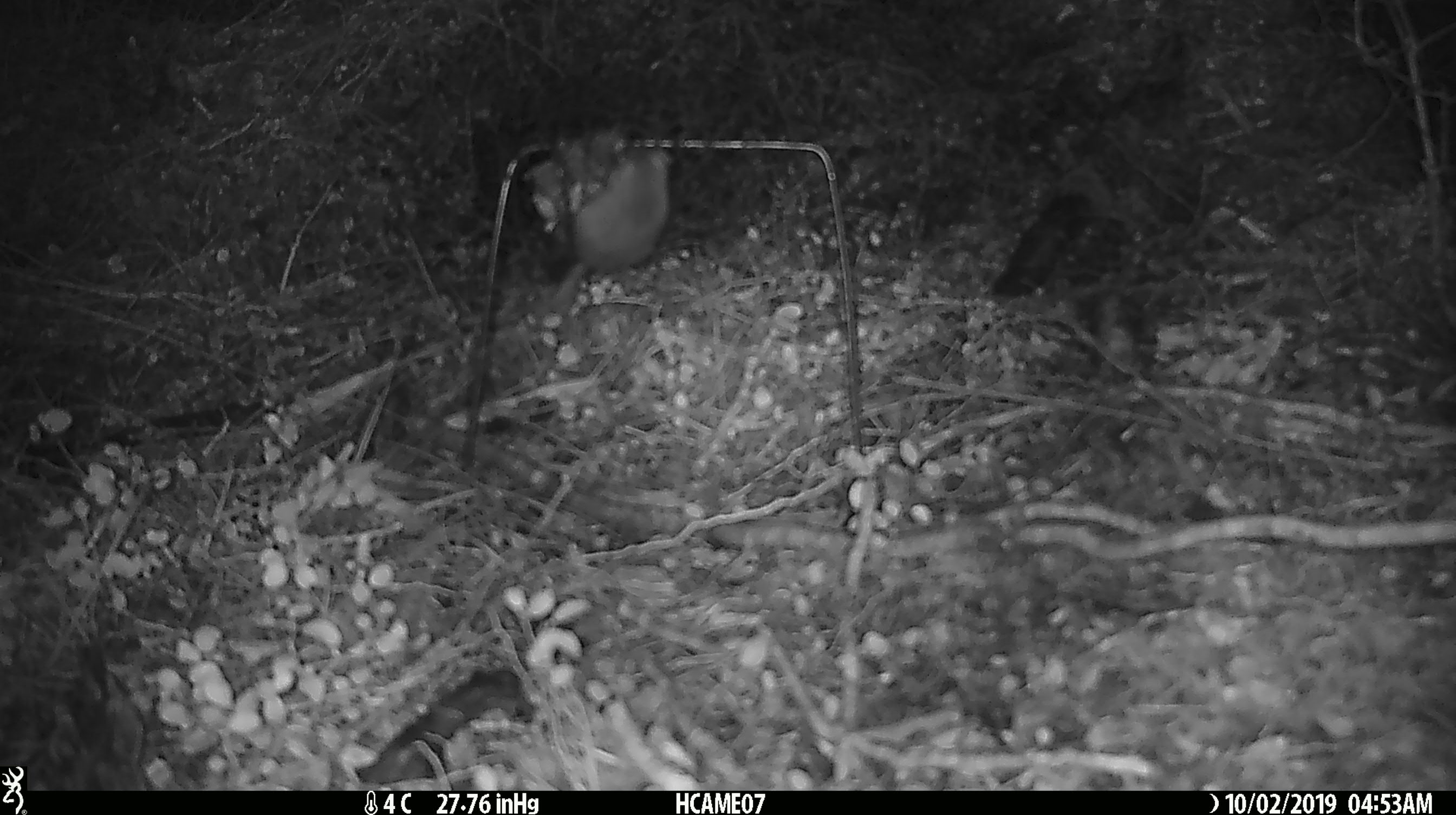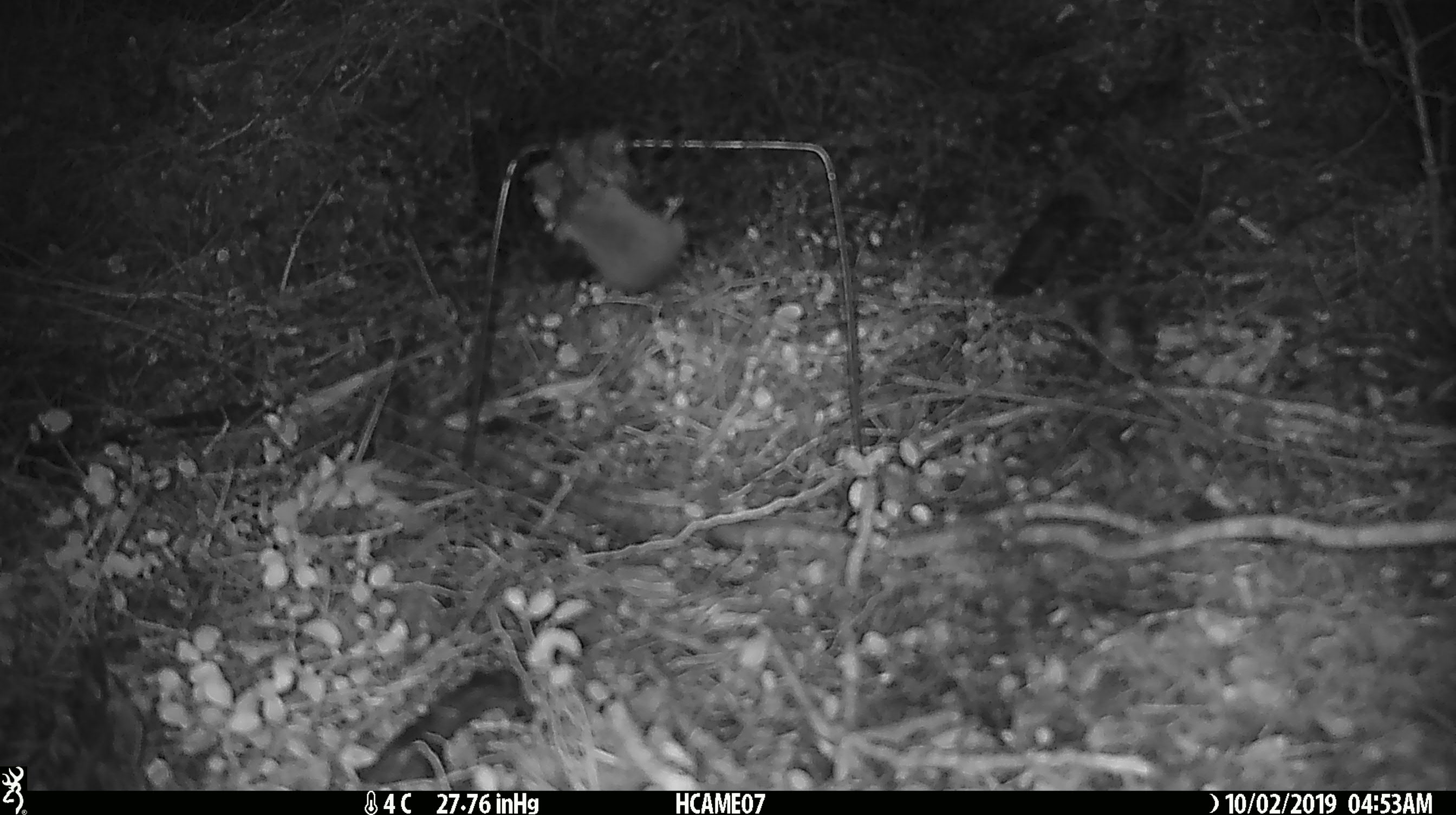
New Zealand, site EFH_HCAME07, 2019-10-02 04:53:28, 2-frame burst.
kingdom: Animalia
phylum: Chordata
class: Mammalia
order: Rodentia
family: Muridae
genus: Mus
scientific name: Mus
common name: mouse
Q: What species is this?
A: Mouse (Mus).